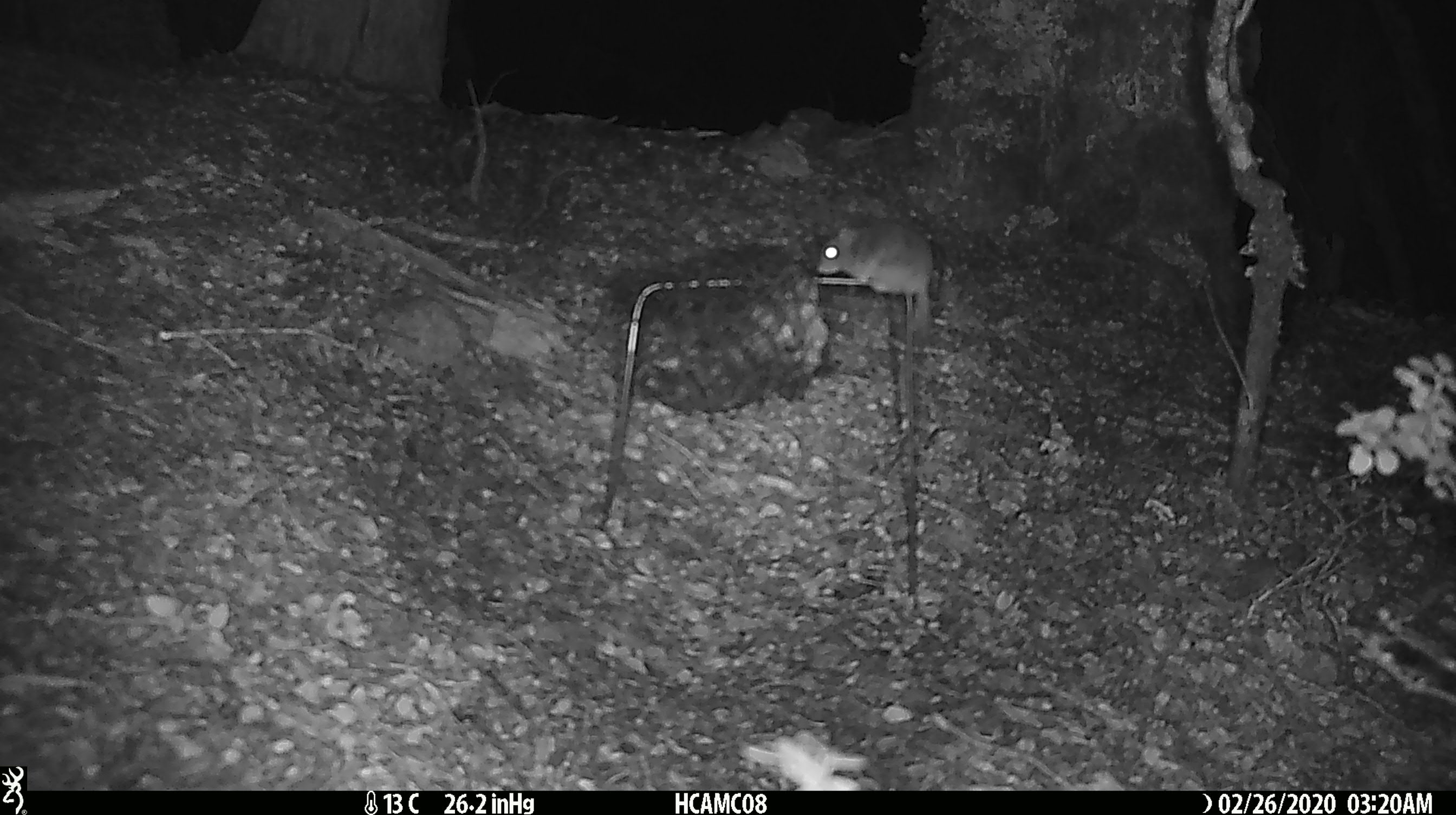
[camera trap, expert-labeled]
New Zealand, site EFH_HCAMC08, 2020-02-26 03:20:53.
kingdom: Animalia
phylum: Chordata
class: Mammalia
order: Rodentia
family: Muridae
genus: Mus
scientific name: Mus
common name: mouse